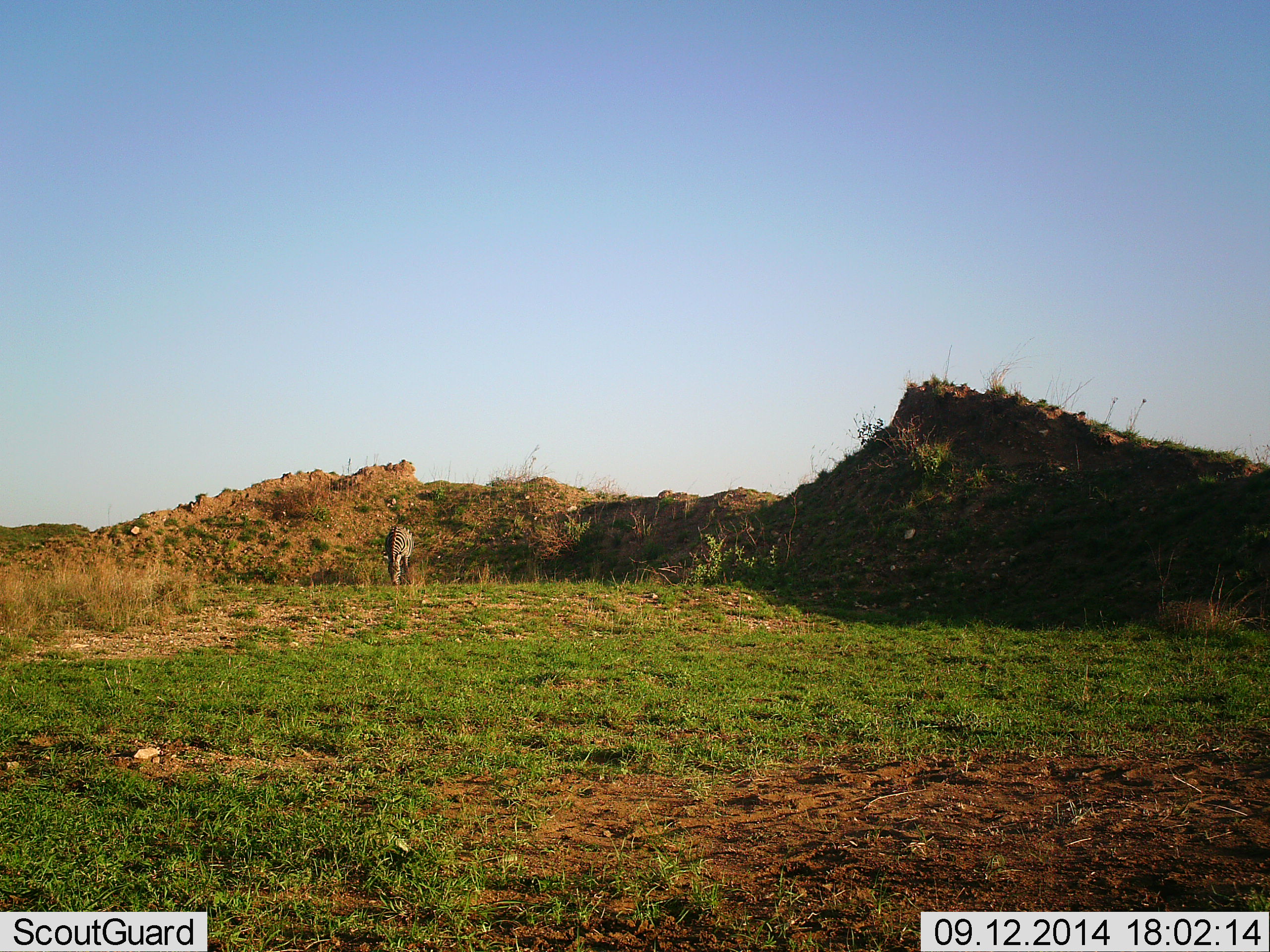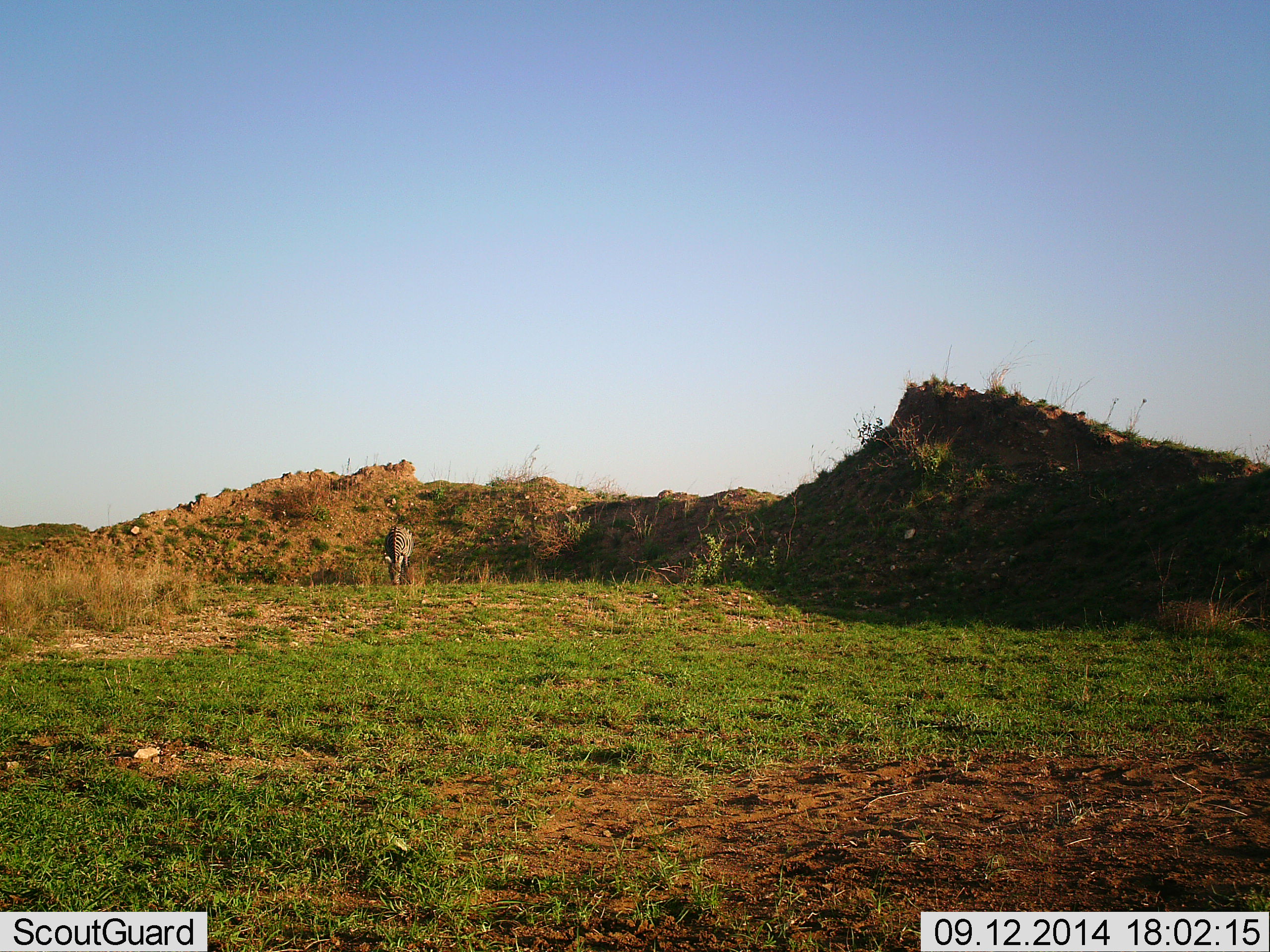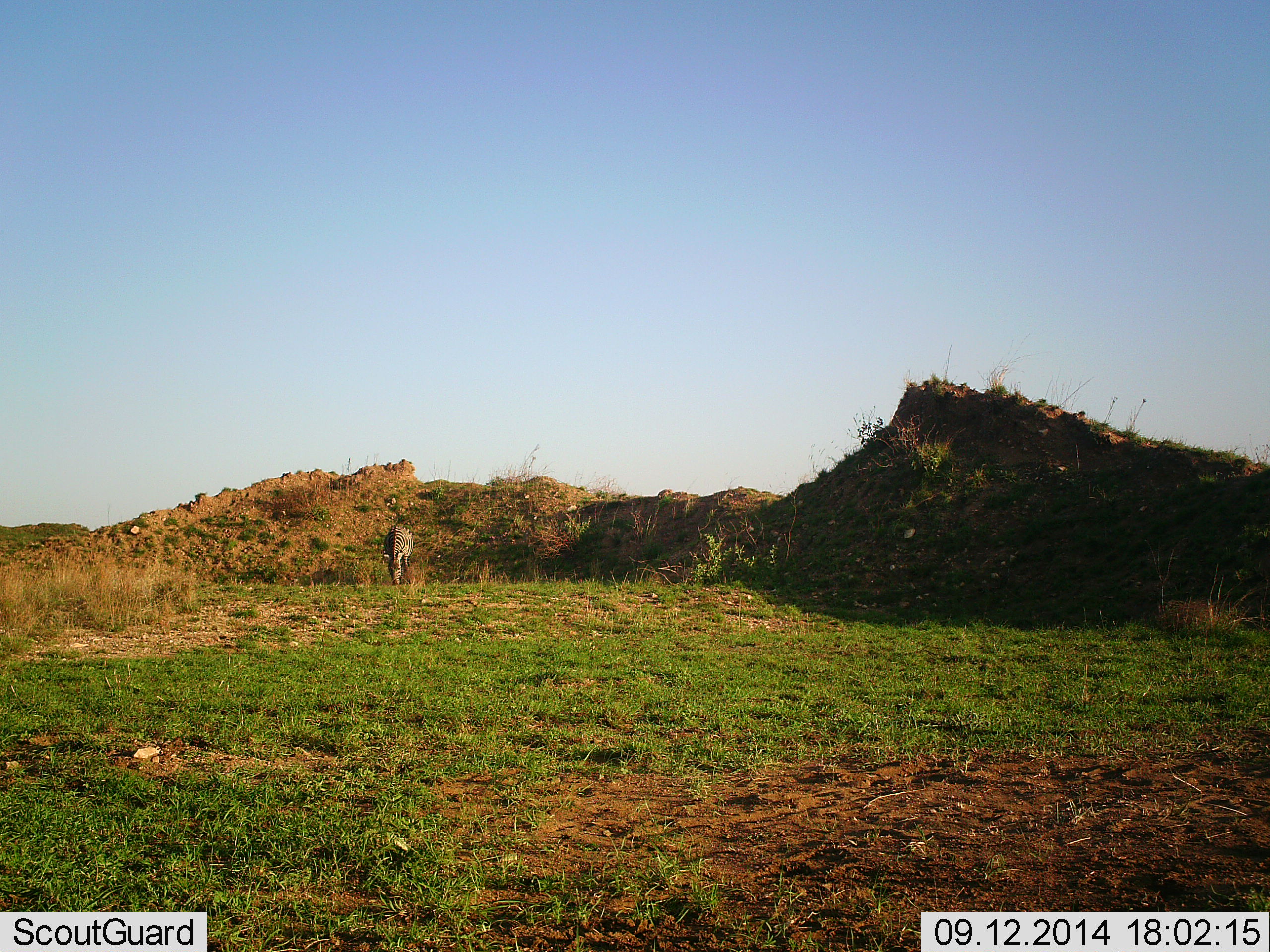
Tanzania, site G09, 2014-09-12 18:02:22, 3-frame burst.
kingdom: Animalia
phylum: Chordata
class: Mammalia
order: Perissodactyla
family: Equidae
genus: Equus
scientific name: Equus quagga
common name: plains zebra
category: zebra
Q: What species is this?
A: Zebra (plains zebra) (Equus quagga).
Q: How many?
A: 1.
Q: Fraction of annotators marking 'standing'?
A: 17%.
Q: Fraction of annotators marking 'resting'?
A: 0%.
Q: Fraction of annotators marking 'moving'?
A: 0%.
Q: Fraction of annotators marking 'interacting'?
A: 0%.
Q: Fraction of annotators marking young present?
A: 0%.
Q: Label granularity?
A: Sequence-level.